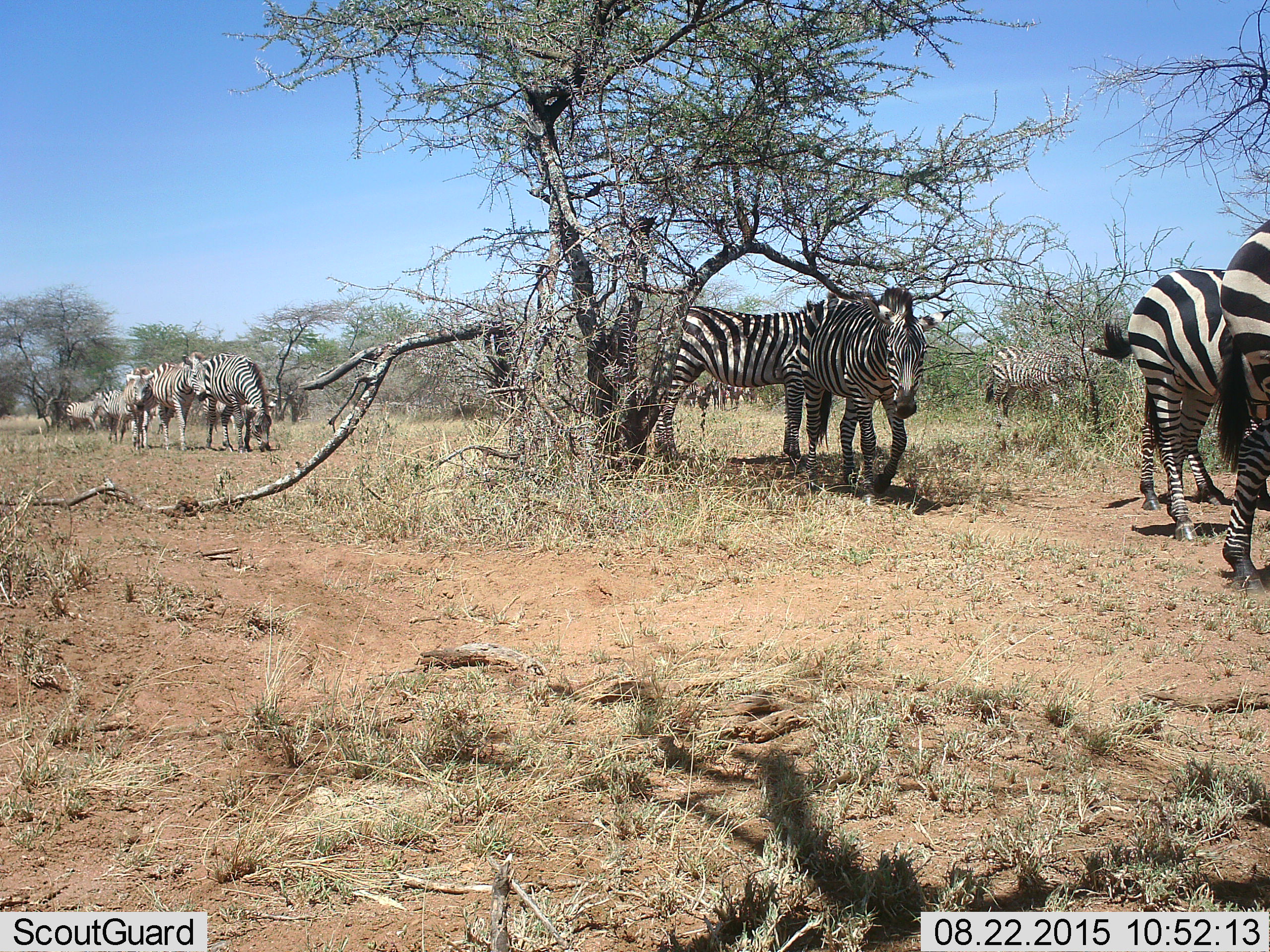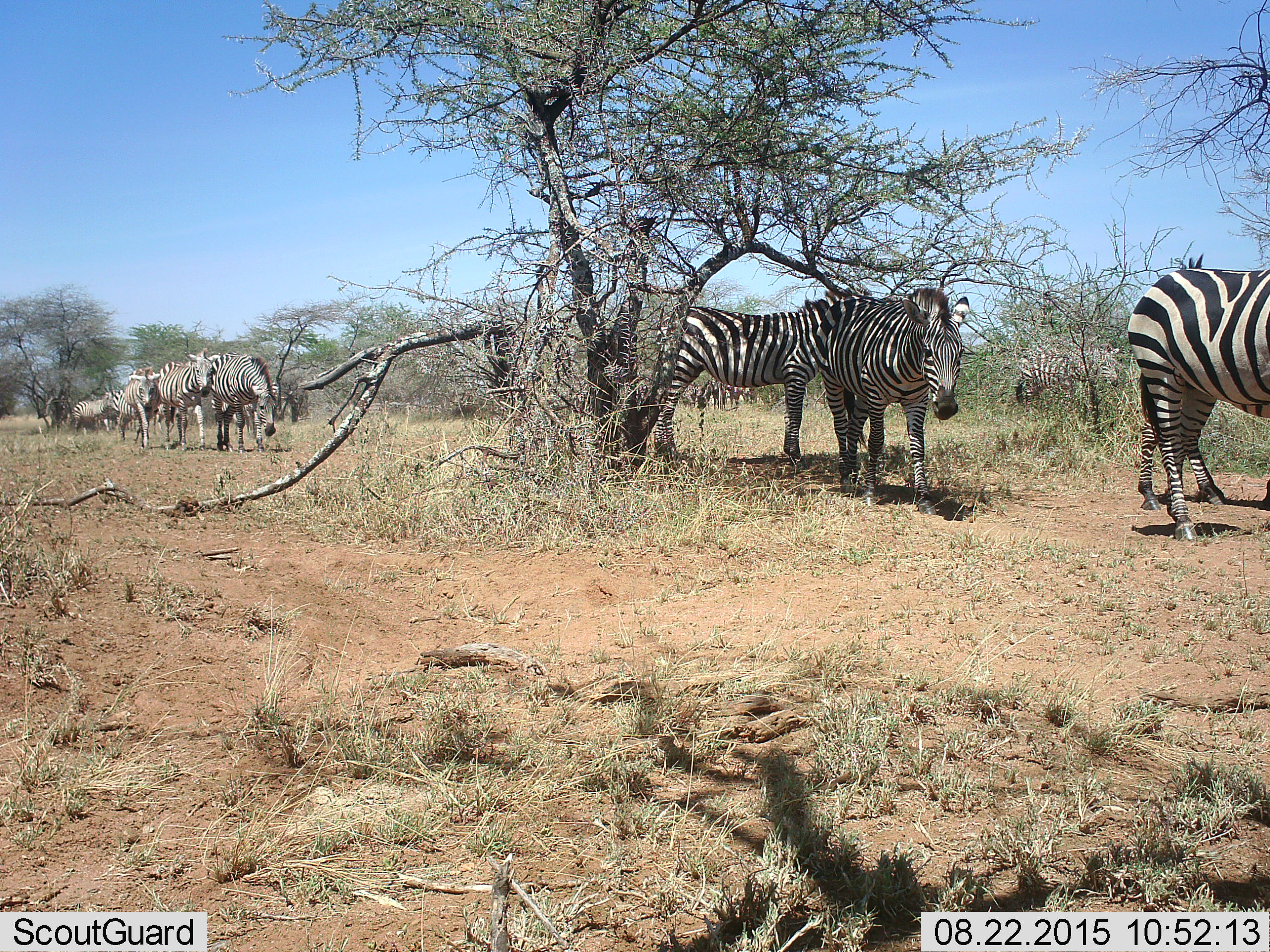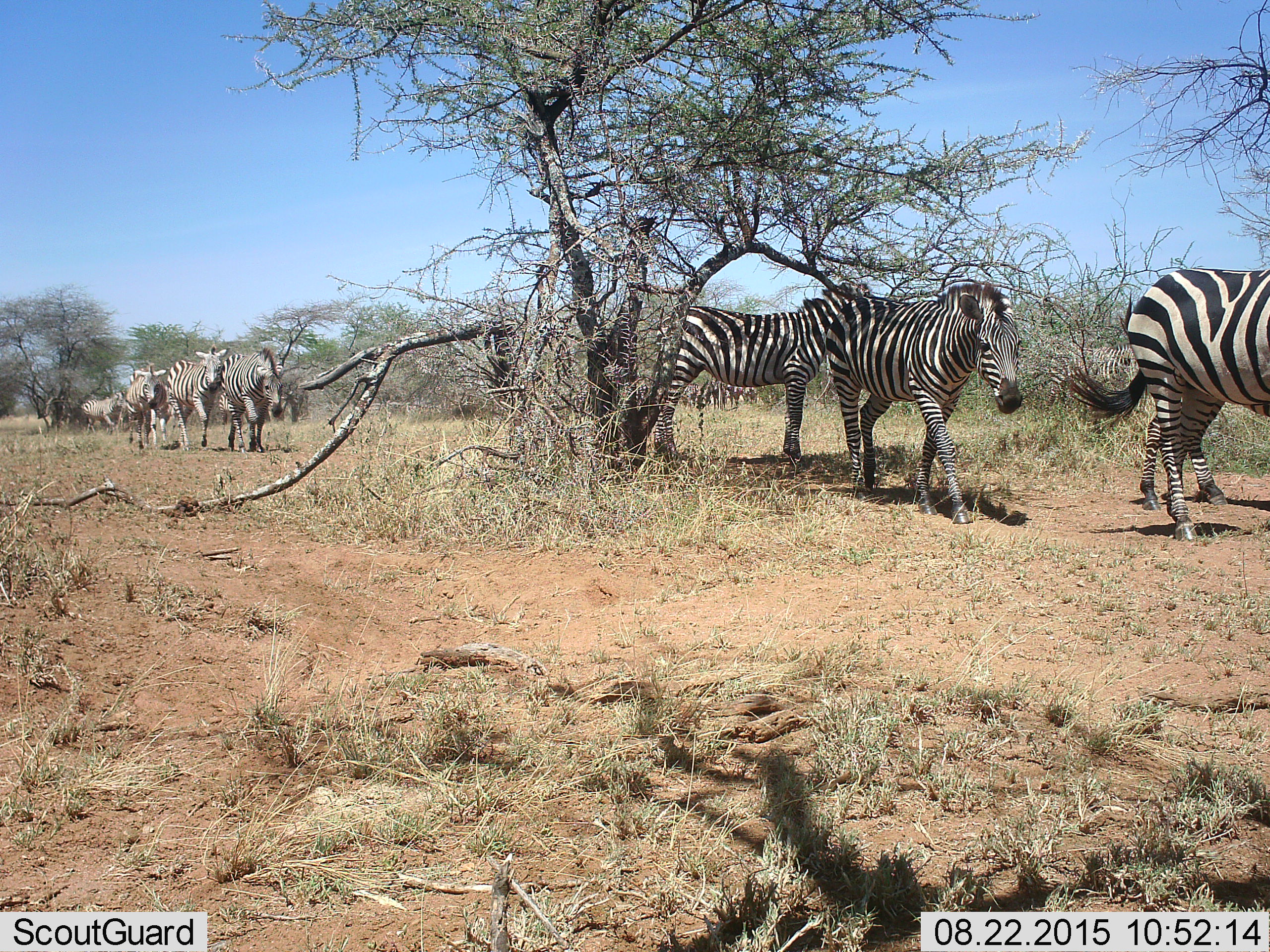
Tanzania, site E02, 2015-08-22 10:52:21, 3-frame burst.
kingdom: Animalia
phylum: Chordata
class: Mammalia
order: Perissodactyla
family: Equidae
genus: Equus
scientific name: Equus quagga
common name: plains zebra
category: zebra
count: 11-50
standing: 35%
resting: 0%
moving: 100%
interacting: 6%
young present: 35%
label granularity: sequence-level